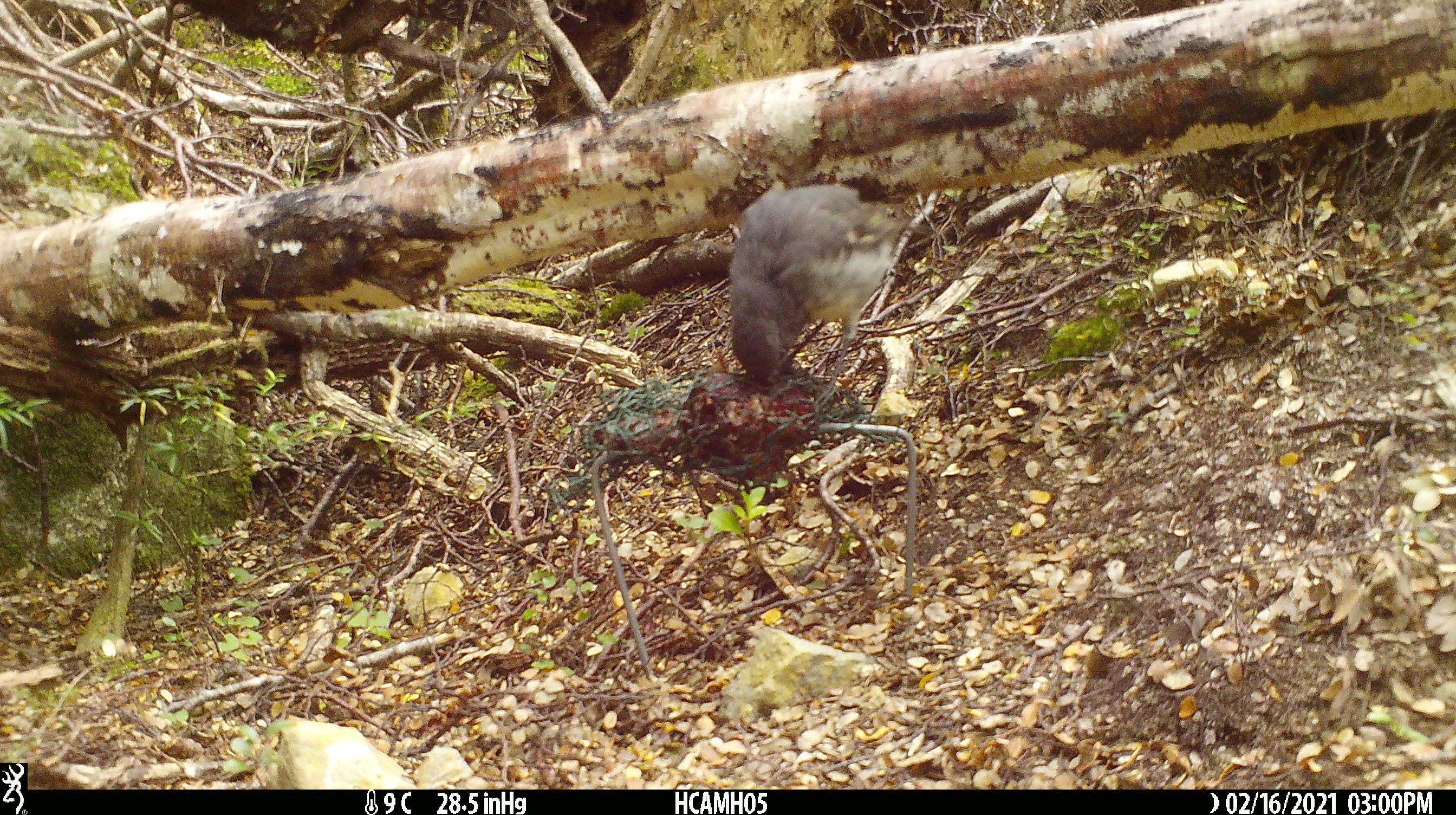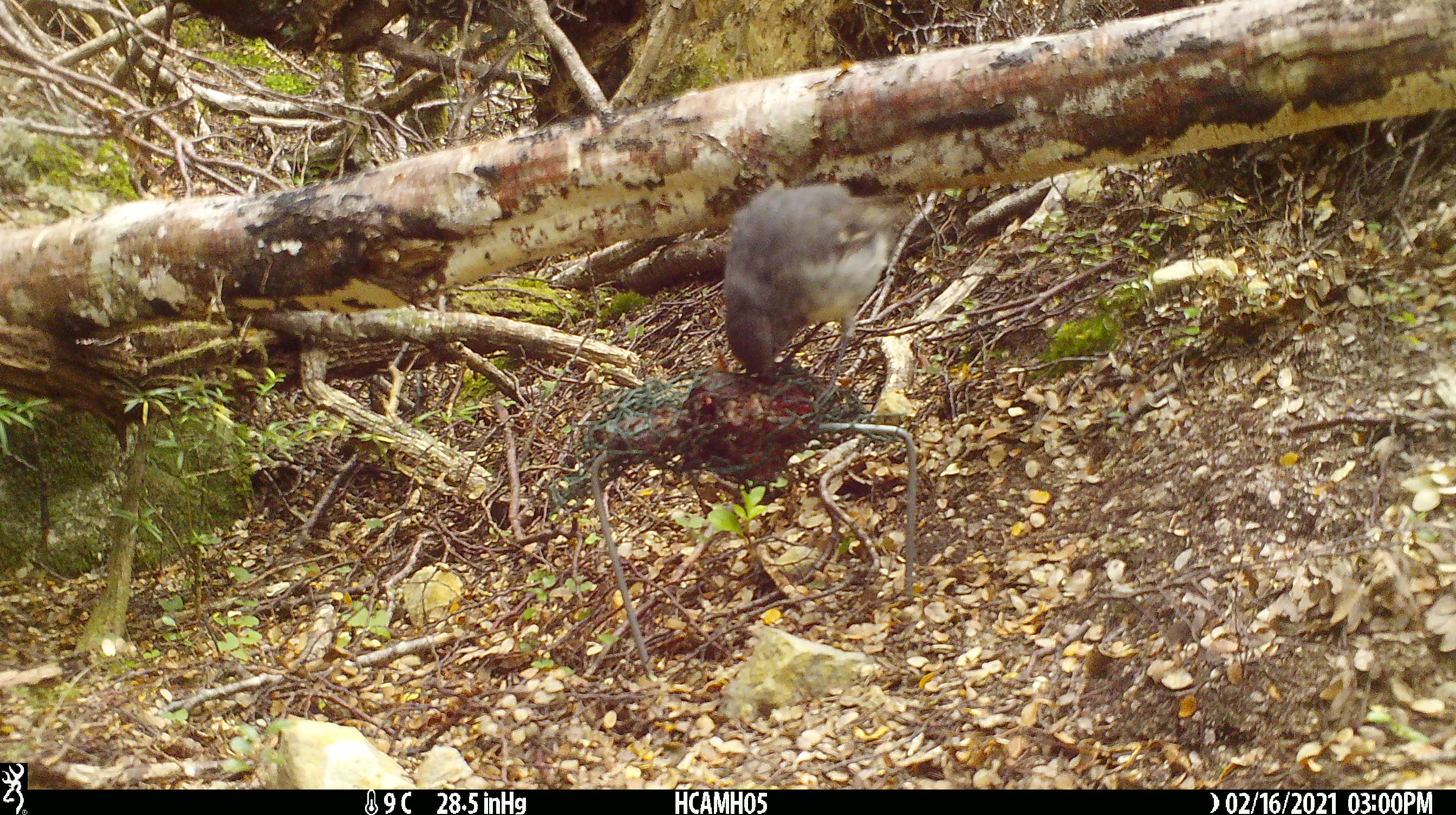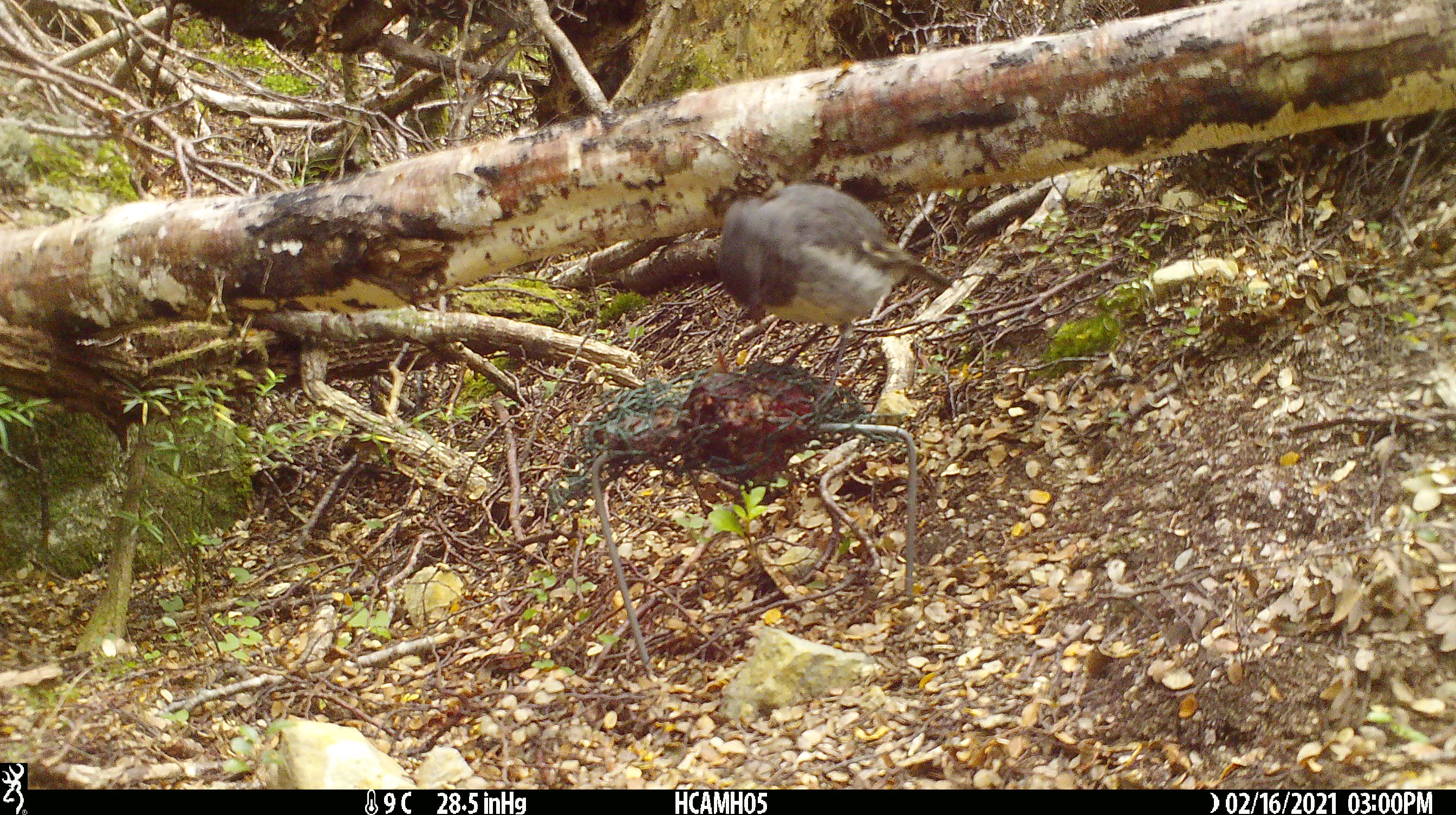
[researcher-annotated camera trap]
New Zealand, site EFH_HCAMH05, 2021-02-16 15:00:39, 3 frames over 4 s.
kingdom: Animalia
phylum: Chordata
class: Aves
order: Passeriformes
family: Petroicidae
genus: Petroica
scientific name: Petroica australis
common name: new zealand robin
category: robin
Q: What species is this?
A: Robin (new zealand robin) (Petroica australis).